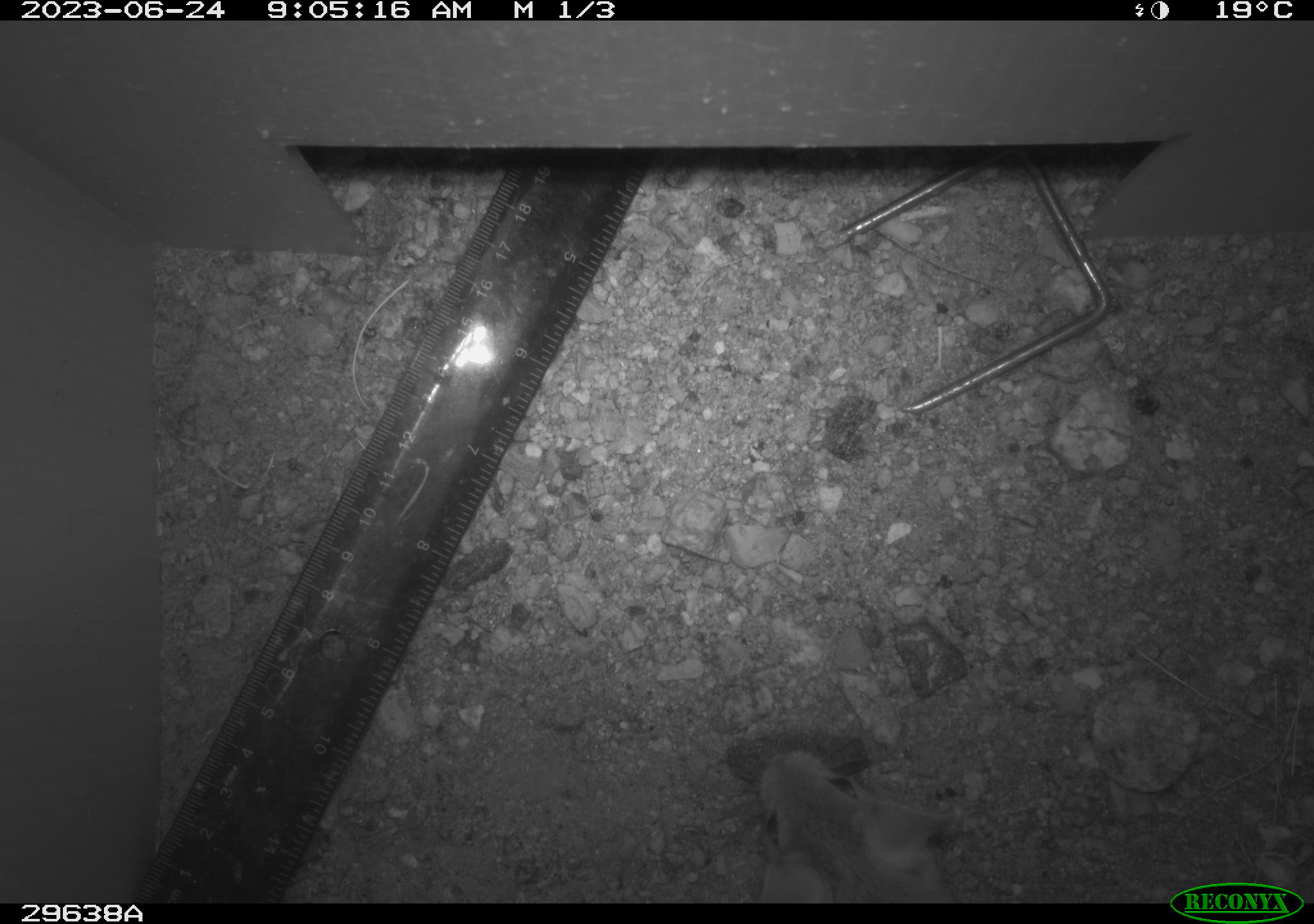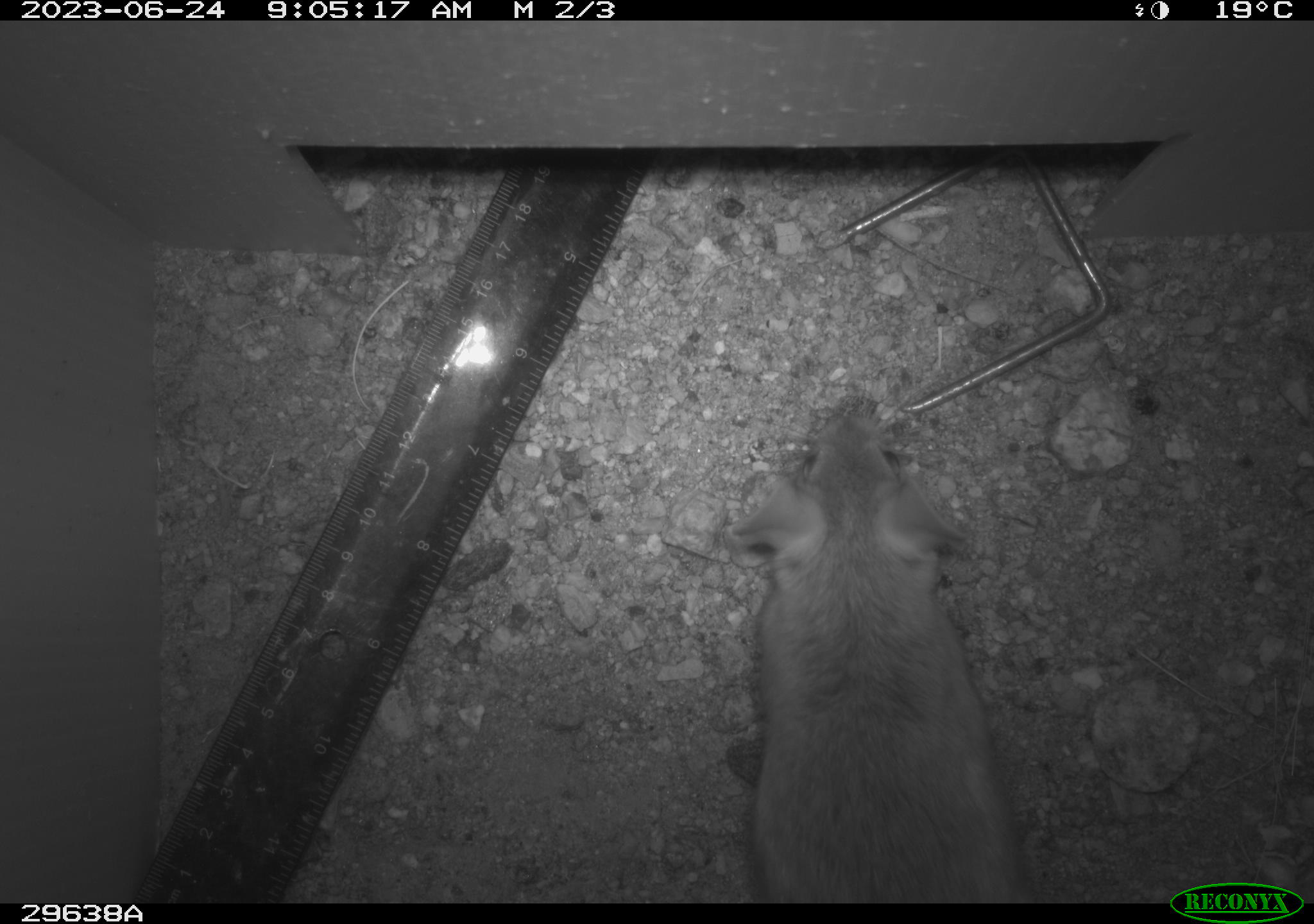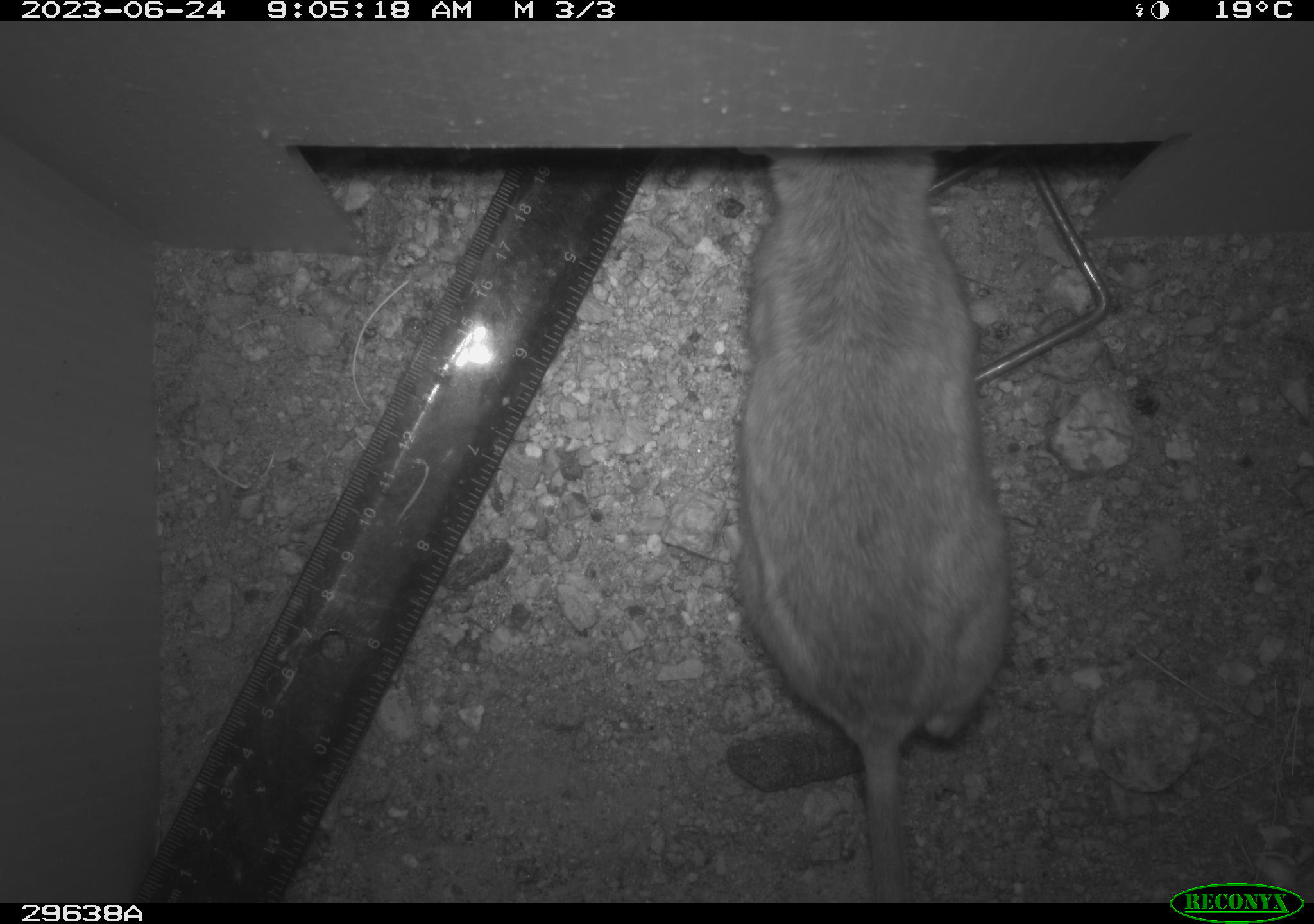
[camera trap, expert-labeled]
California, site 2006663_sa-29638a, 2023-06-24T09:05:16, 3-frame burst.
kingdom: Animalia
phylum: Chordata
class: Mammalia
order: Rodentia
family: Cricetidae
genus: Neotoma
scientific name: Neotoma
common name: pack rat or woodrat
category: neotoma species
Neotoma species (pack rat or woodrat) (Neotoma).